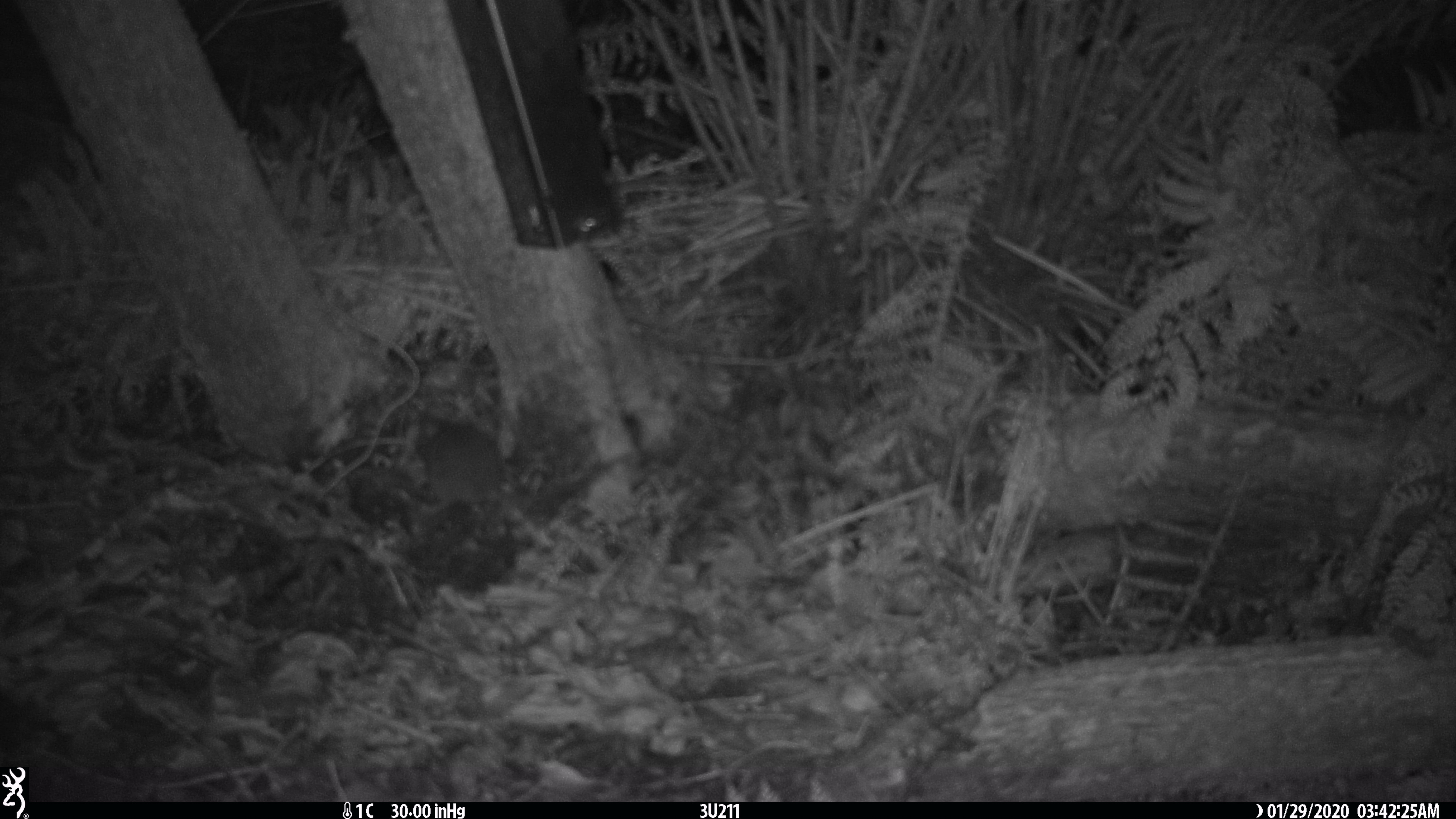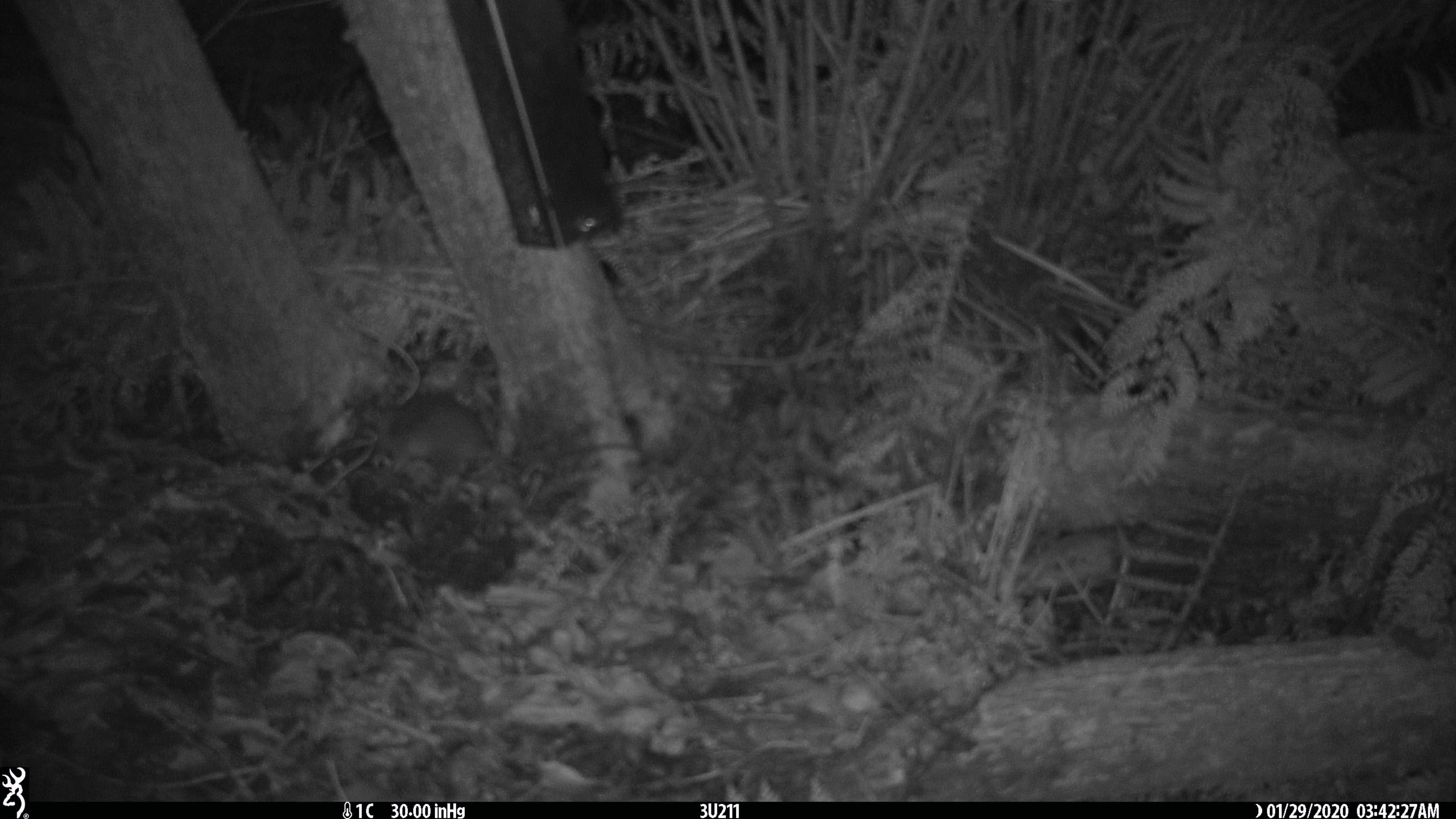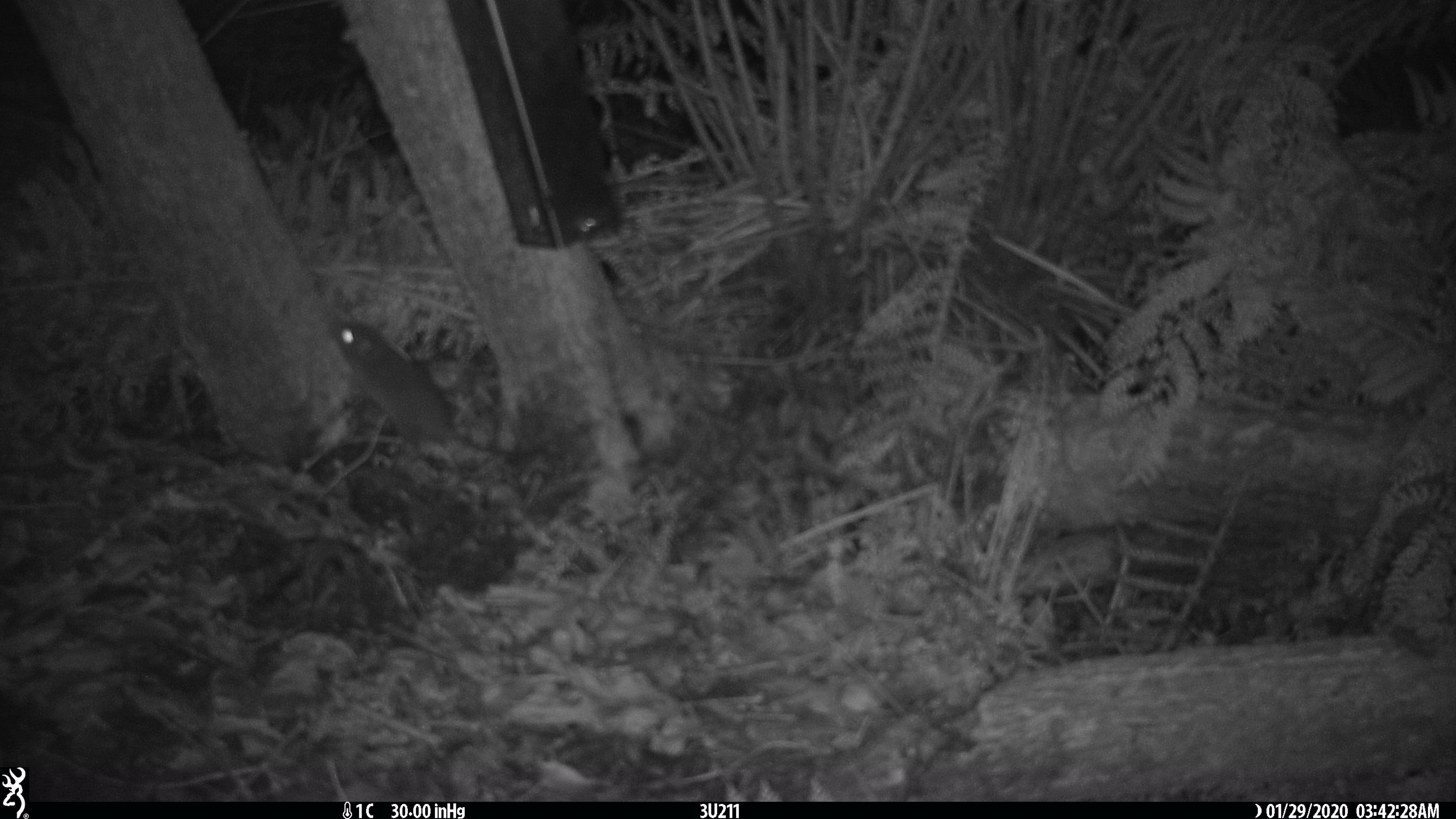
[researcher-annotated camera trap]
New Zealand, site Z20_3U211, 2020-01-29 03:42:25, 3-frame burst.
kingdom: Animalia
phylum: Chordata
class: Mammalia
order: Rodentia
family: Muridae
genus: Rattus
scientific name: Rattus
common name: rat